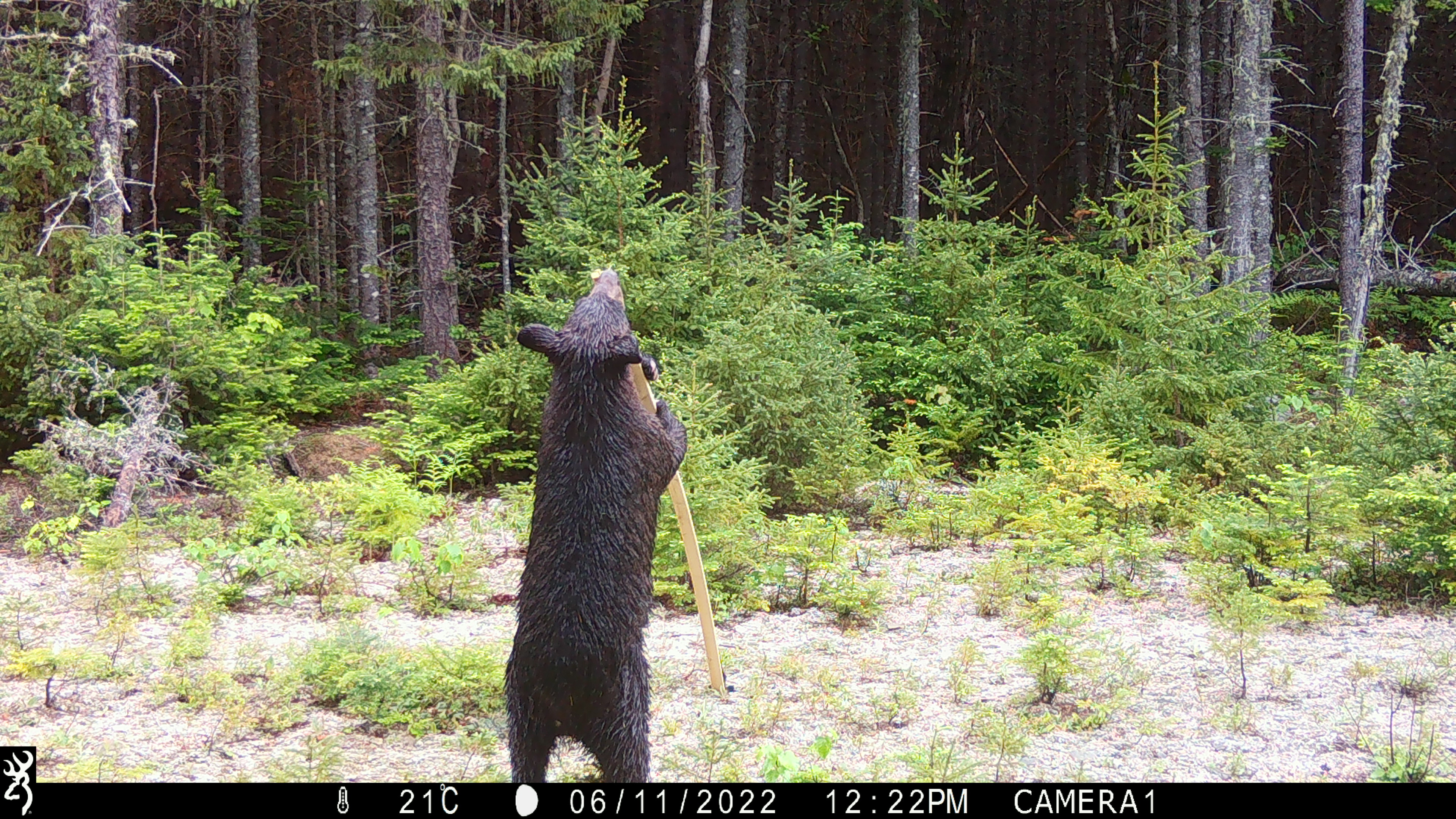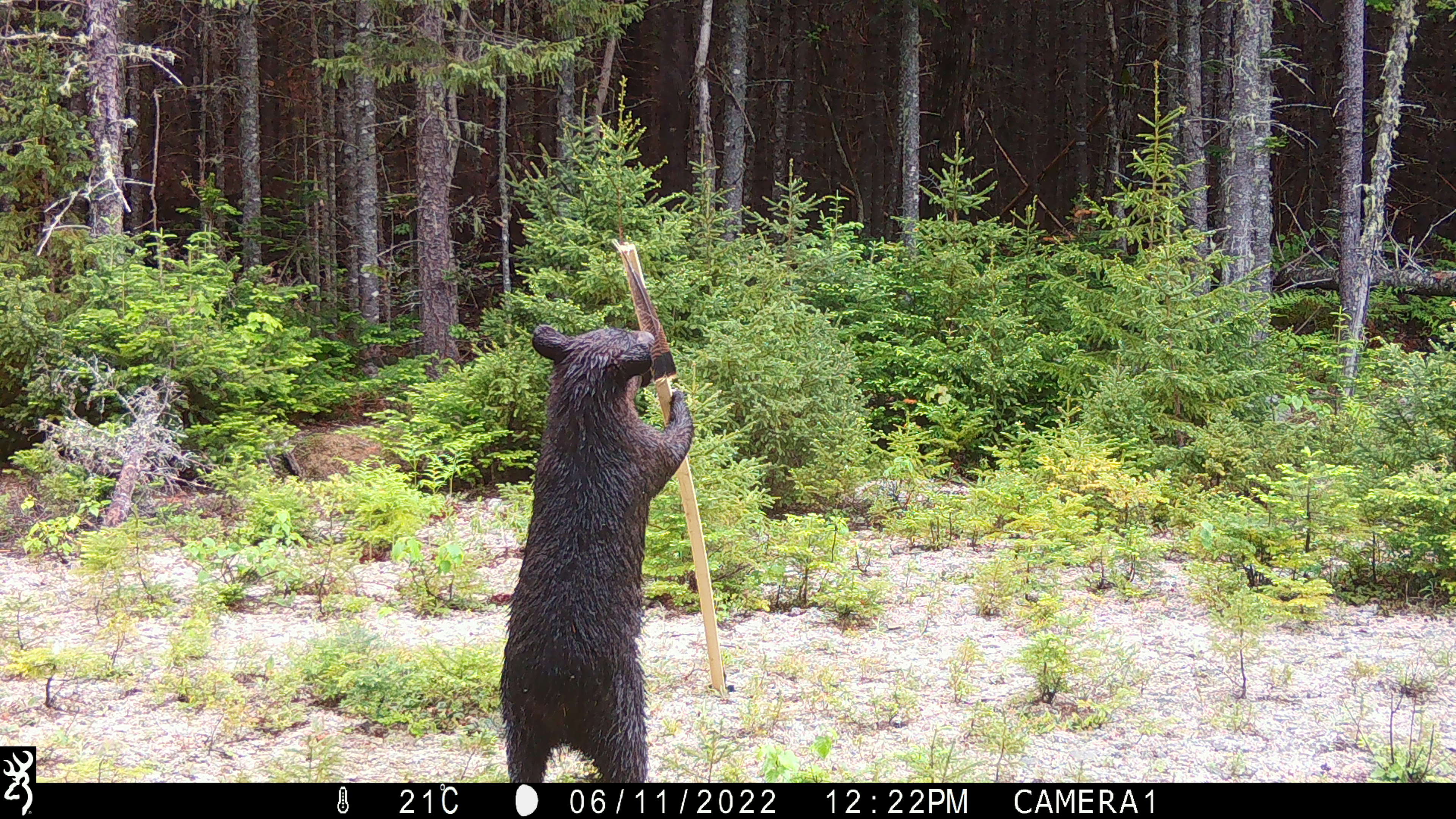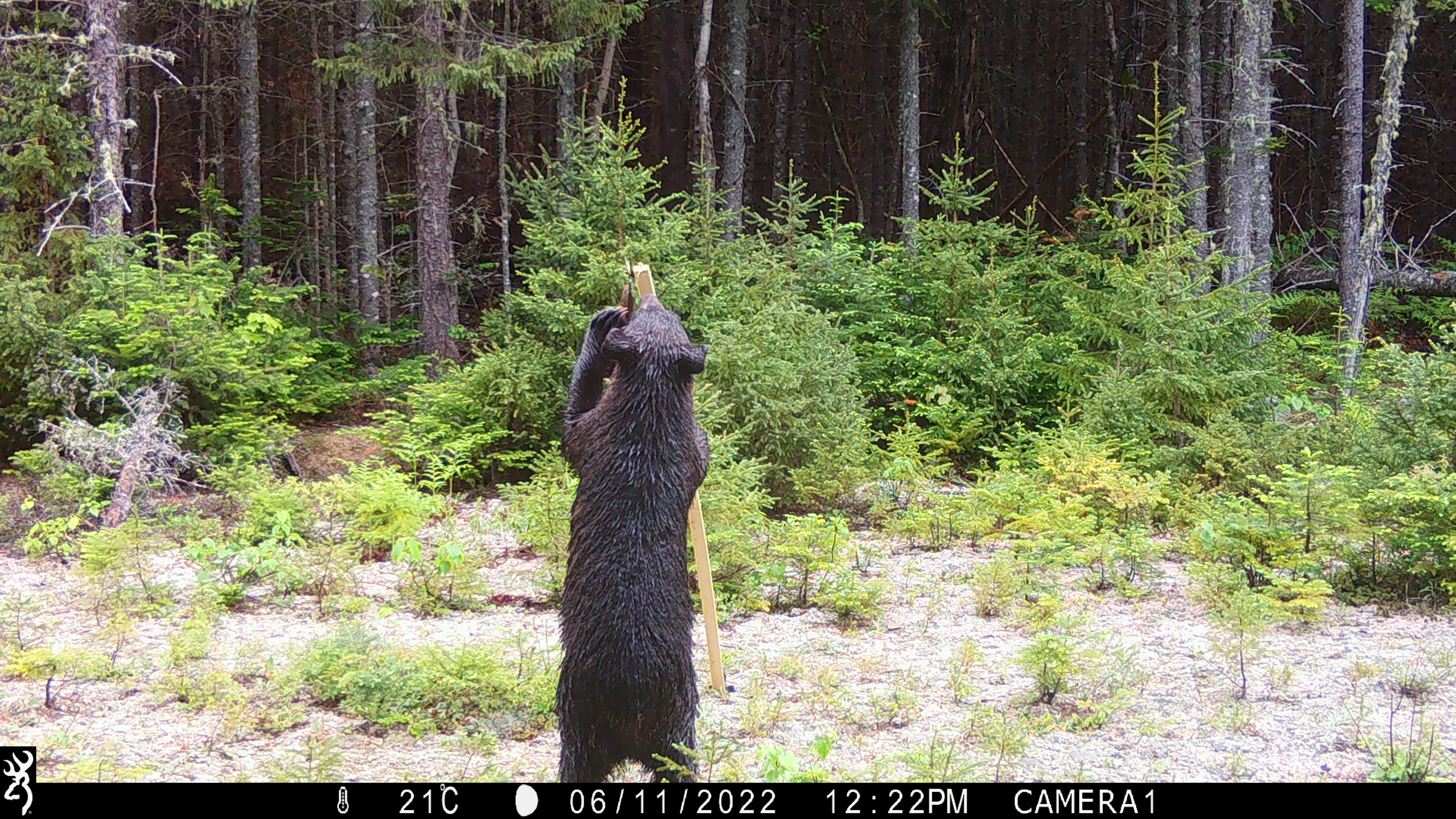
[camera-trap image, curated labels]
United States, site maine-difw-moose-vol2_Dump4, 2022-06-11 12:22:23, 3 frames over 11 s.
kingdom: Animalia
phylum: Chordata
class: Mammalia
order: Carnivora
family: Ursidae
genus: Ursus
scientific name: Ursus americanus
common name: black bear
Black bear (Ursus americanus).